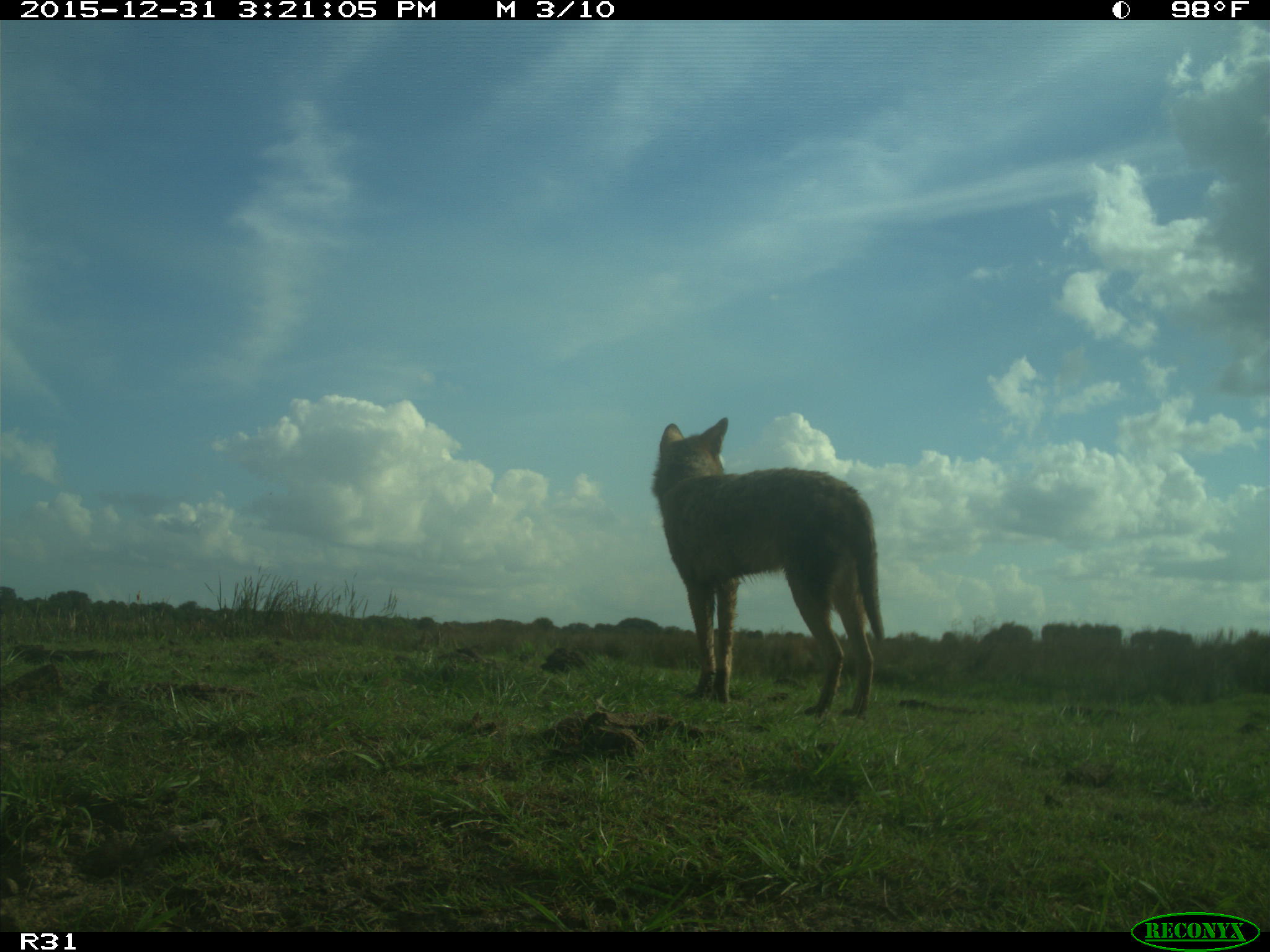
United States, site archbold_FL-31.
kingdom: Animalia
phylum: Chordata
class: Mammalia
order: Carnivora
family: Canidae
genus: Canis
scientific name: Canis latrans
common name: coyote